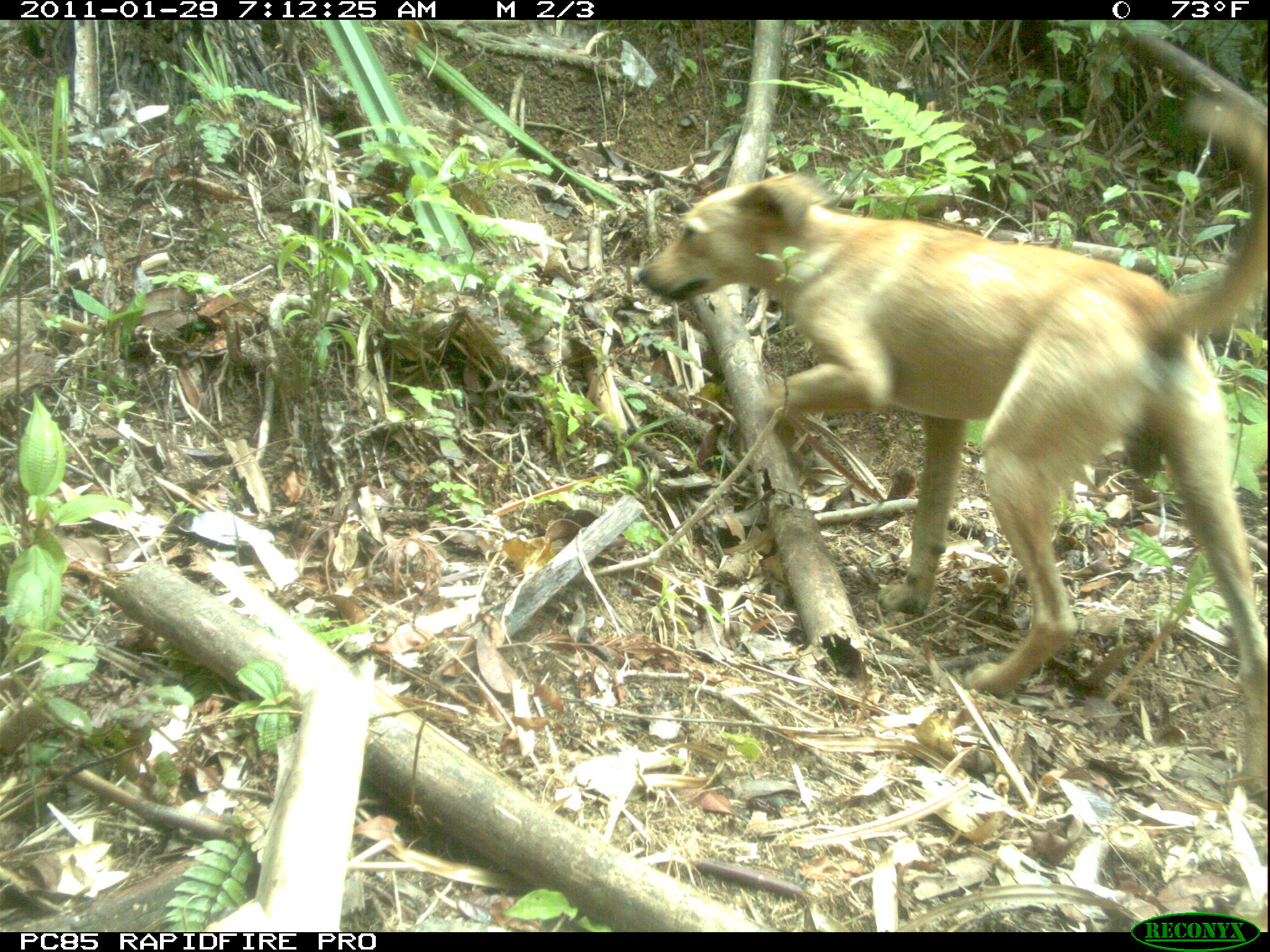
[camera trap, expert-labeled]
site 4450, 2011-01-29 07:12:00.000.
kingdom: Animalia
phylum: Chordata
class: Mammalia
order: Carnivora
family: Canidae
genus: Canis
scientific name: Canis familiaris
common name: domestic dog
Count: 2.